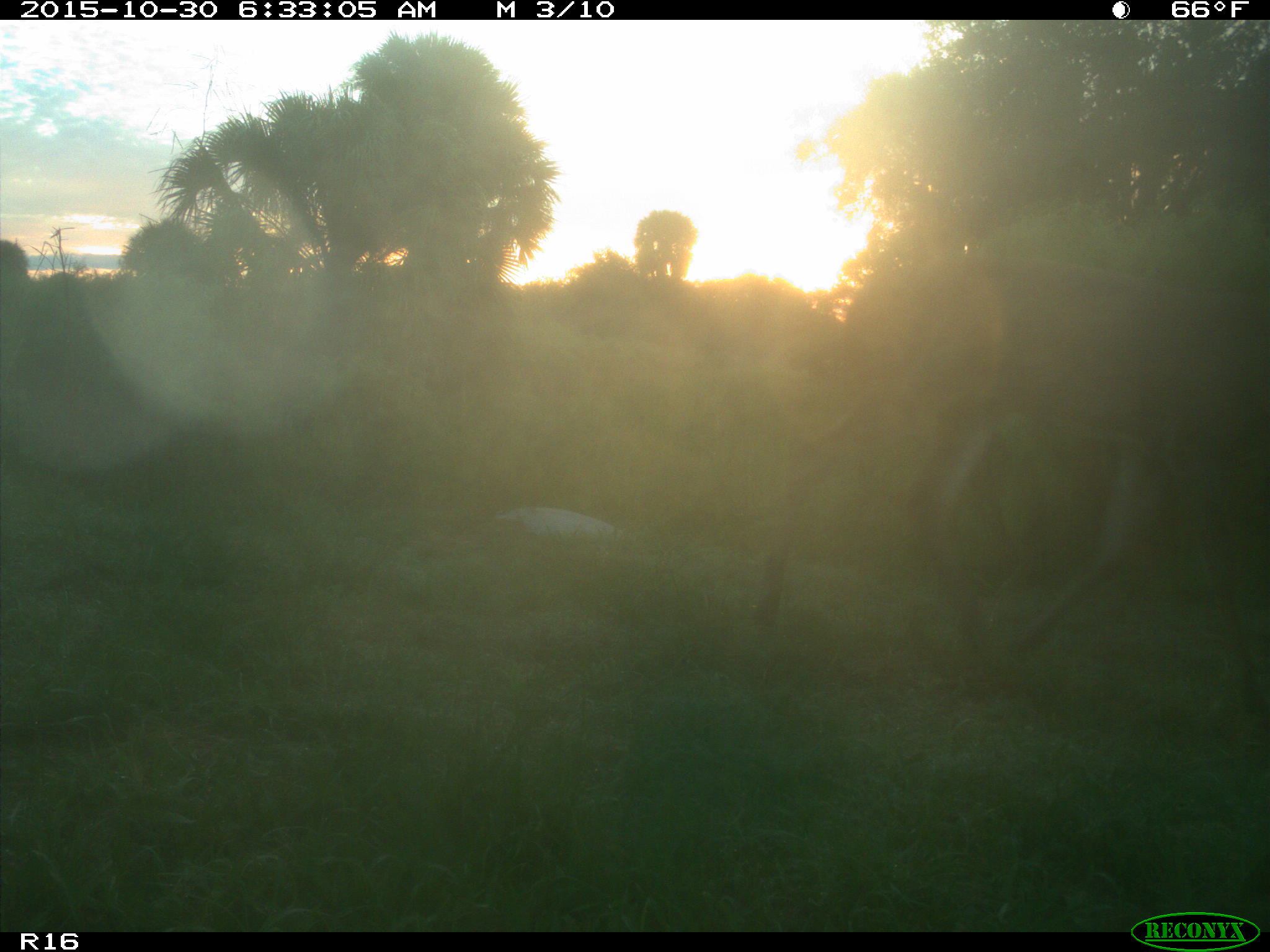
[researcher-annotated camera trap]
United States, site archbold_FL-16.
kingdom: Animalia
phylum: Chordata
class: Mammalia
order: Artiodactyla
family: Cervidae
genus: Odocoileus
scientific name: Odocoileus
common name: deer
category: unidentified deer